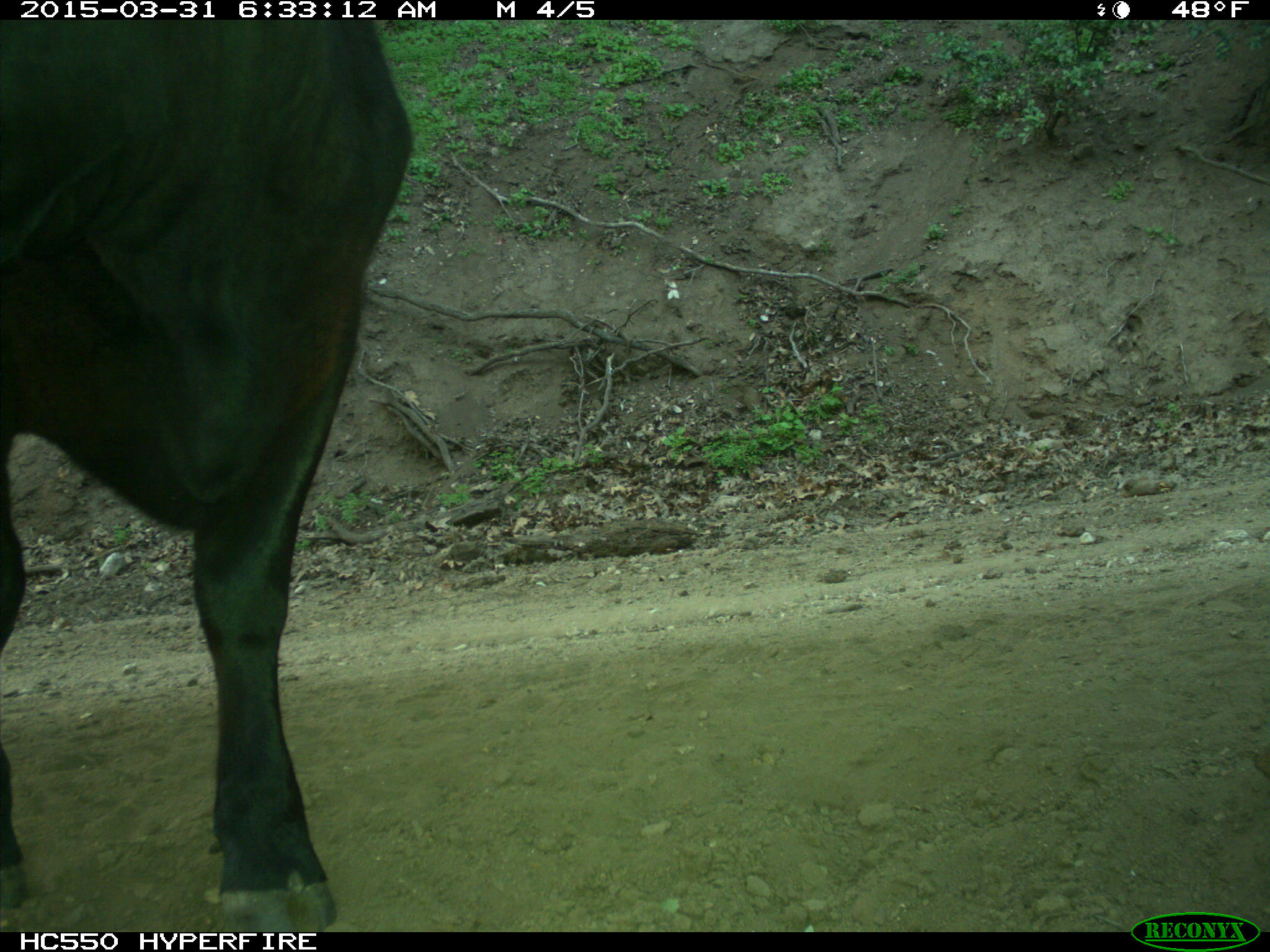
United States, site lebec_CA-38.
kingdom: Animalia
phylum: Chordata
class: Mammalia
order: Artiodactyla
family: Bovidae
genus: Bos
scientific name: Bos taurus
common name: domestic cow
Bos taurus (domestic cow).